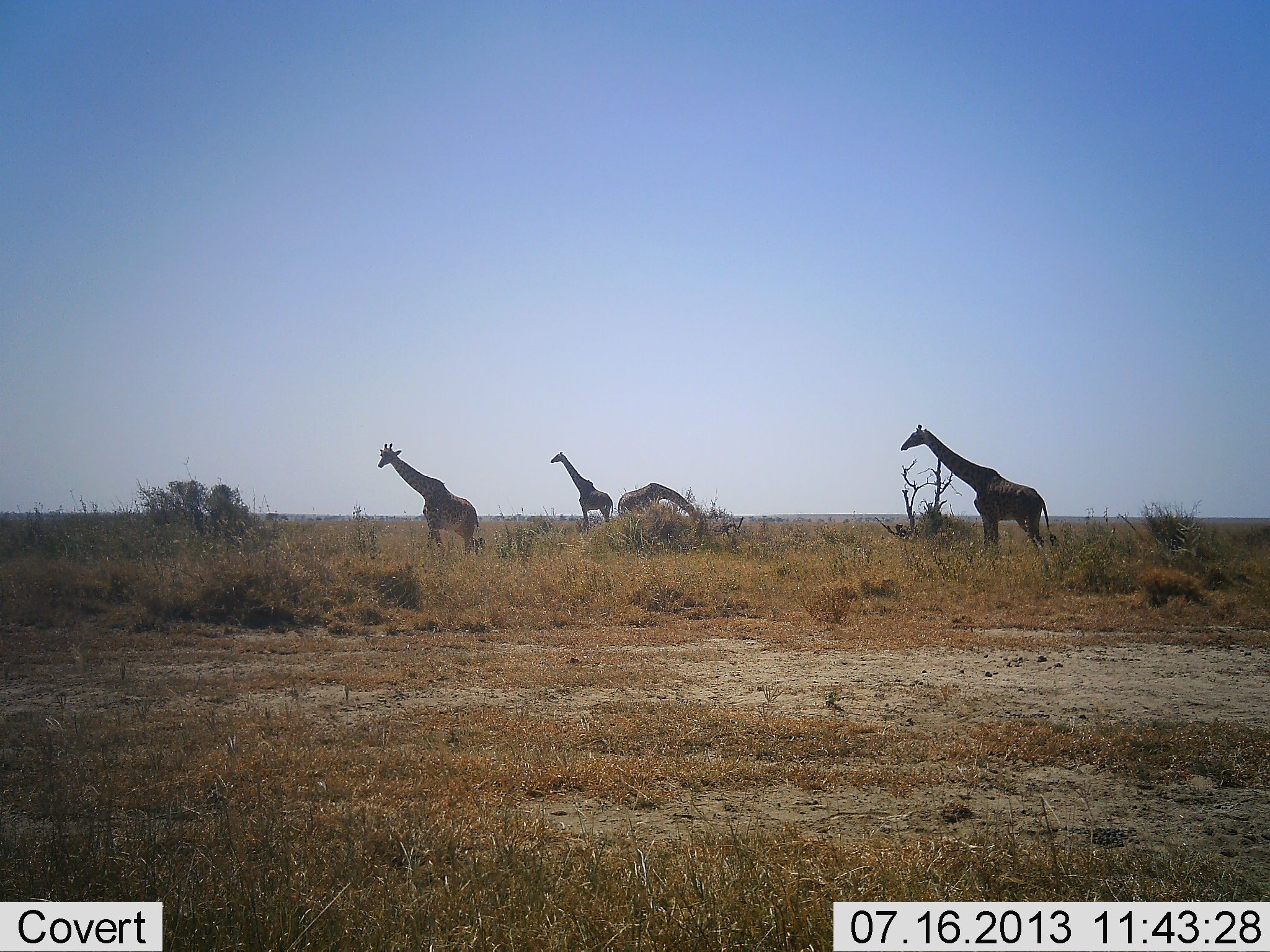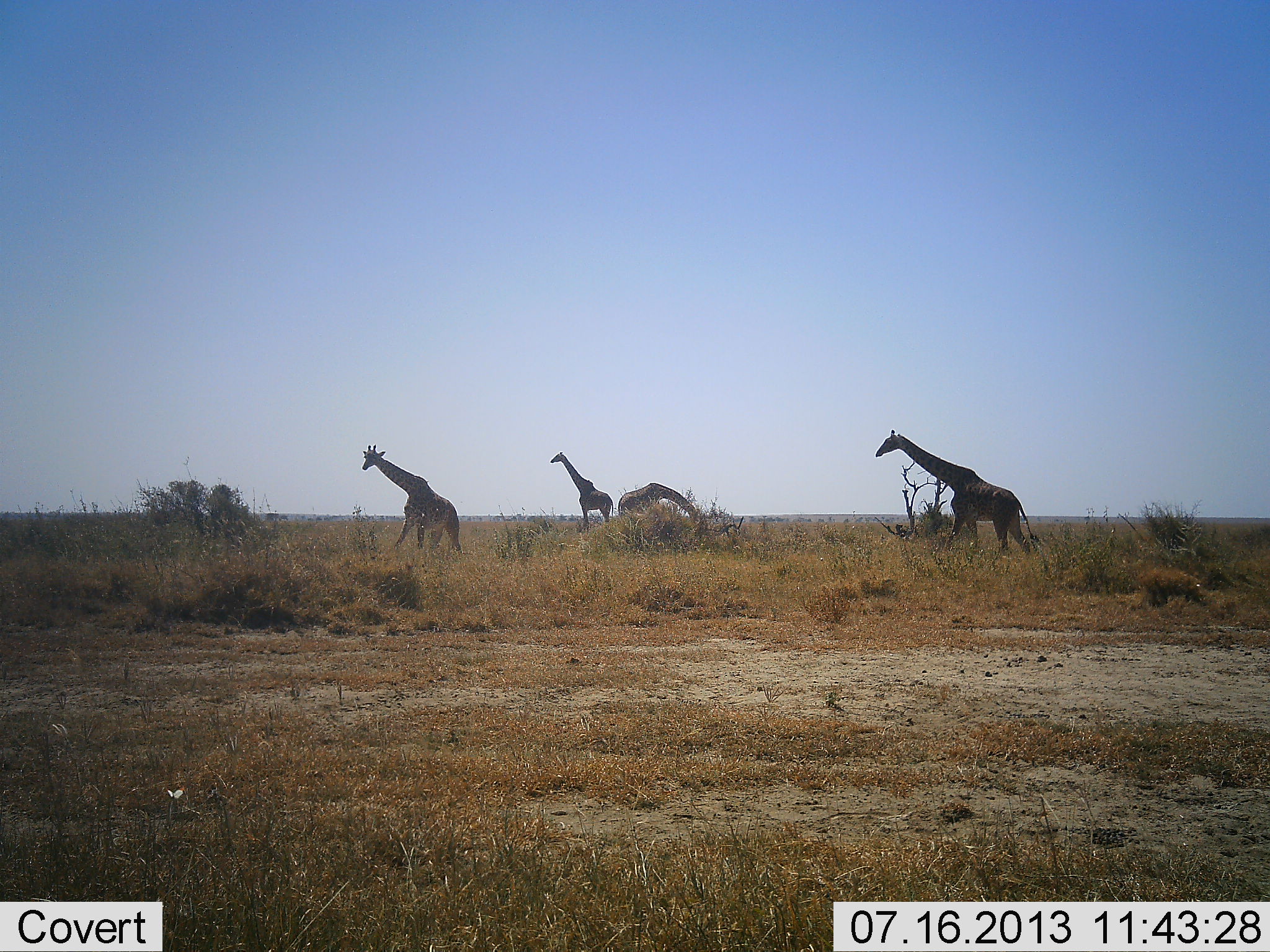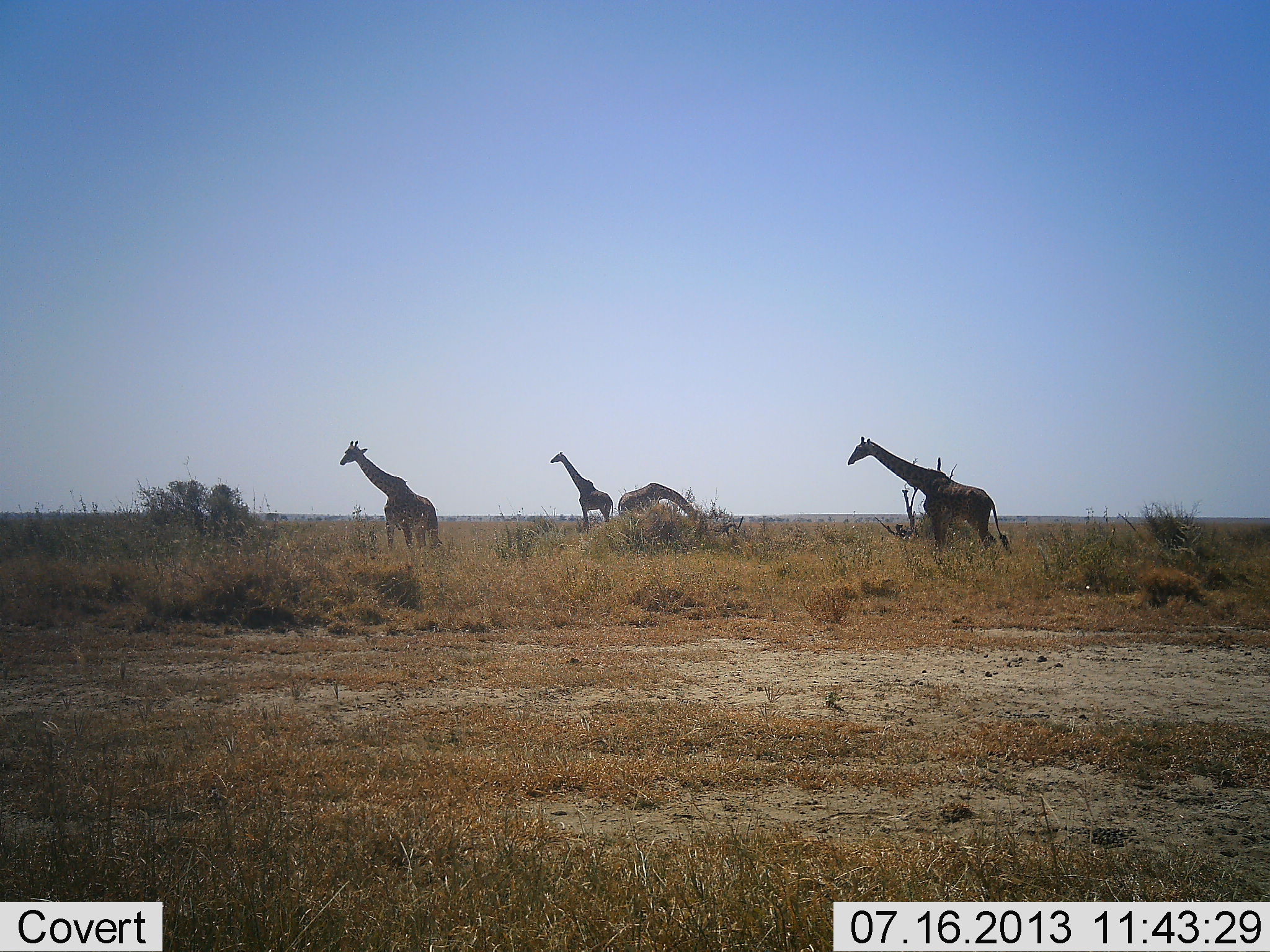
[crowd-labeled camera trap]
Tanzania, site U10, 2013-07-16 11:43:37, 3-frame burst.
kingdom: Animalia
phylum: Chordata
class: Mammalia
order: Artiodactyla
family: Giraffidae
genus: Giraffa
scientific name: Giraffa camelopardalis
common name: giraffe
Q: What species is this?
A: Giraffe (Giraffa camelopardalis).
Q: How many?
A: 4.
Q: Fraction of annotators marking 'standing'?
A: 75%.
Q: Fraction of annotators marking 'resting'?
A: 0%.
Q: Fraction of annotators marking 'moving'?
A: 83%.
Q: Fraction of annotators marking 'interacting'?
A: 0%.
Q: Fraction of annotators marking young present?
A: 0%.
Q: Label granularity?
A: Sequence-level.